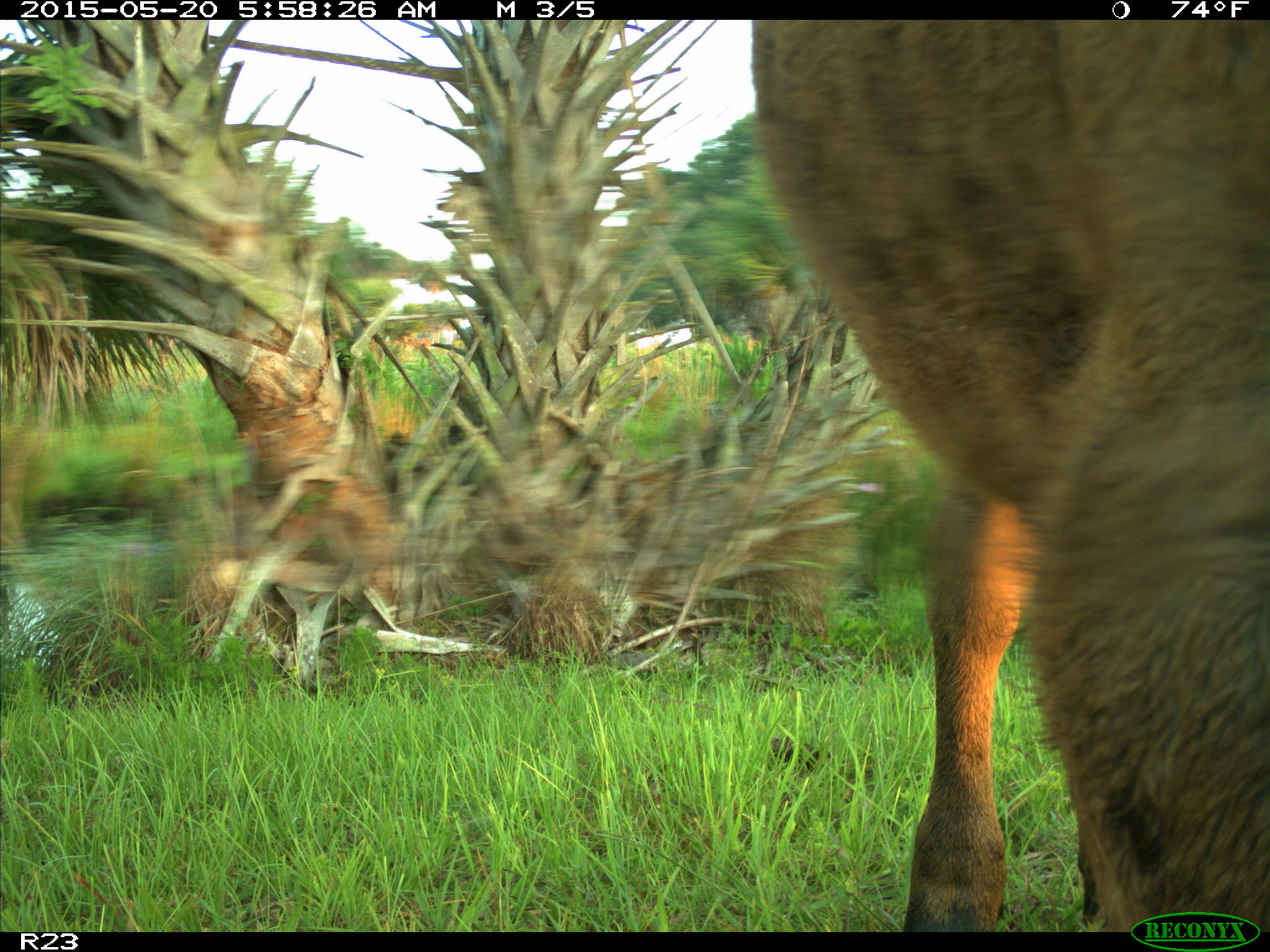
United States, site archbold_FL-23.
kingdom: Animalia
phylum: Chordata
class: Mammalia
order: Artiodactyla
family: Bovidae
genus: Bos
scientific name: Bos taurus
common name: domestic cow